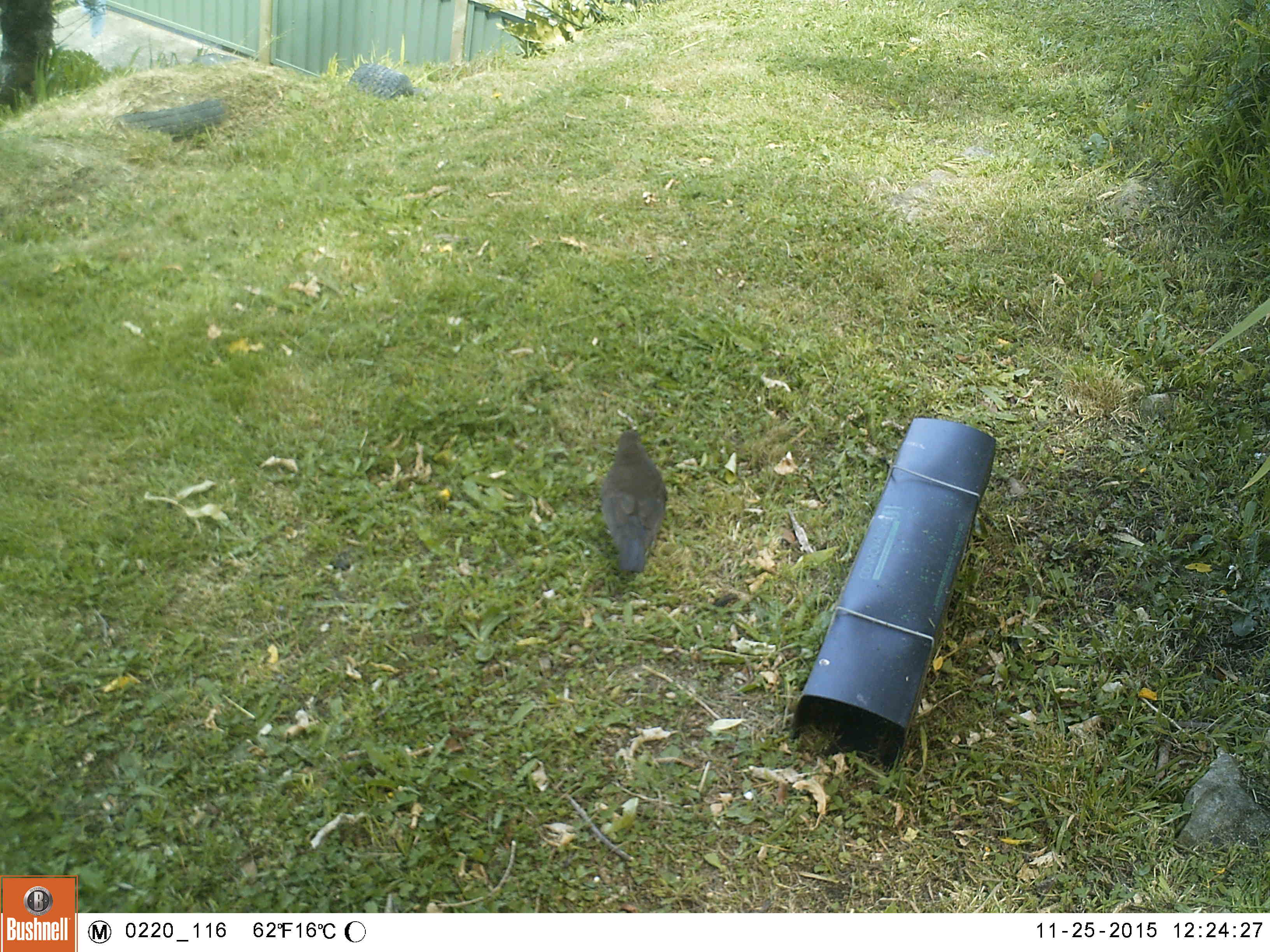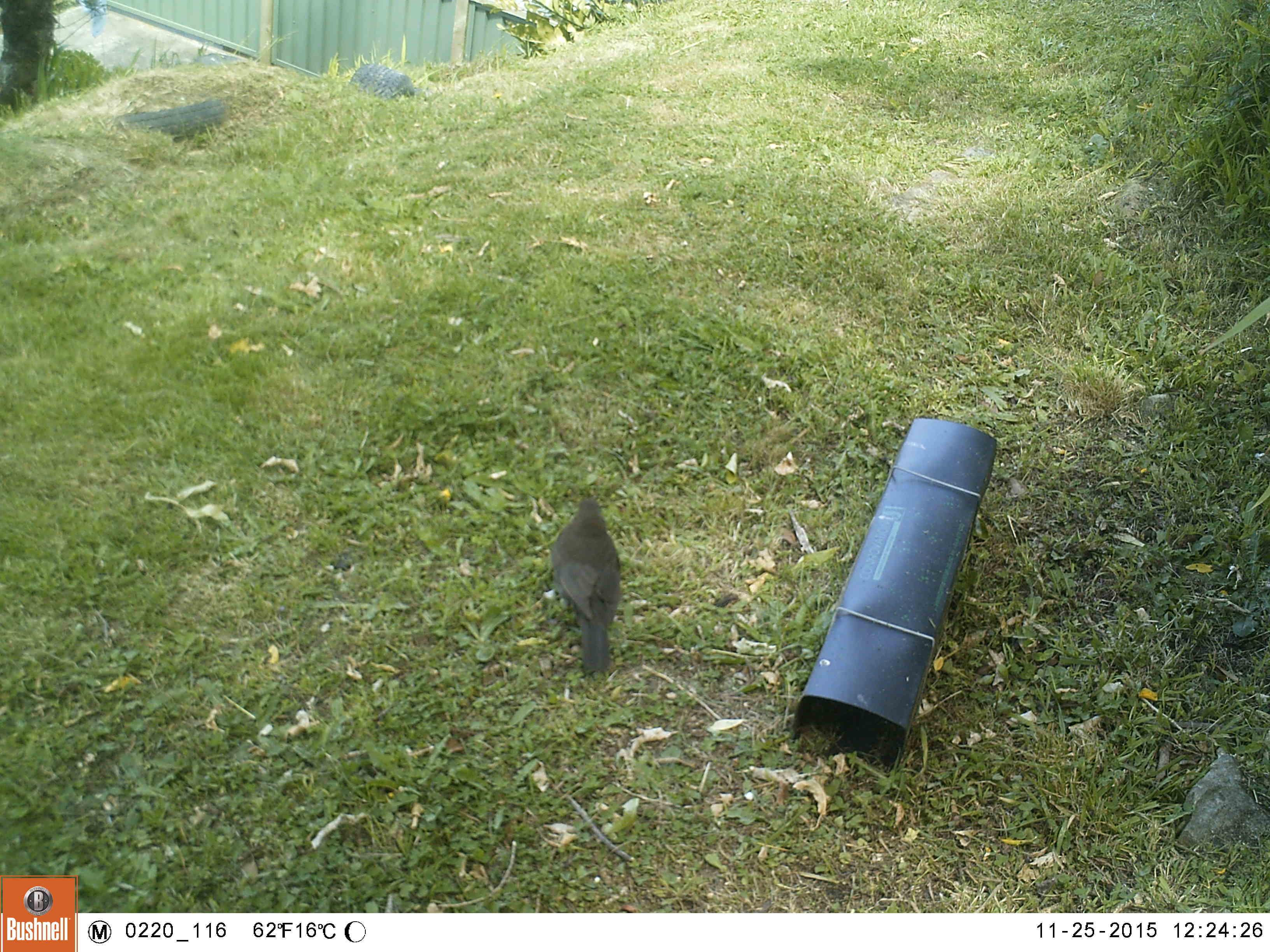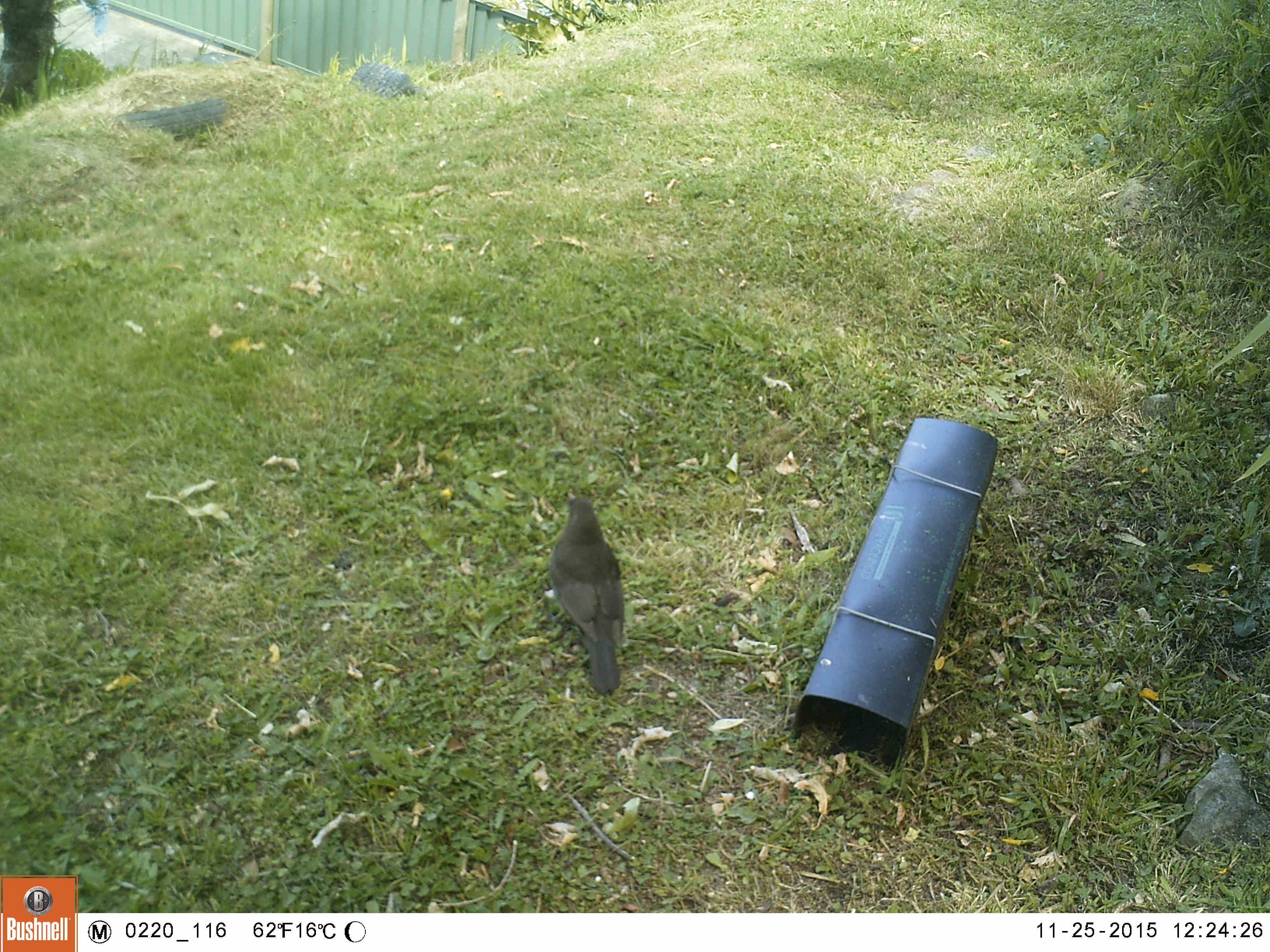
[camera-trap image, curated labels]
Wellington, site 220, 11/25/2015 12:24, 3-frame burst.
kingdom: Animalia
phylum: Chordata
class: Aves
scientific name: Aves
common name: bird